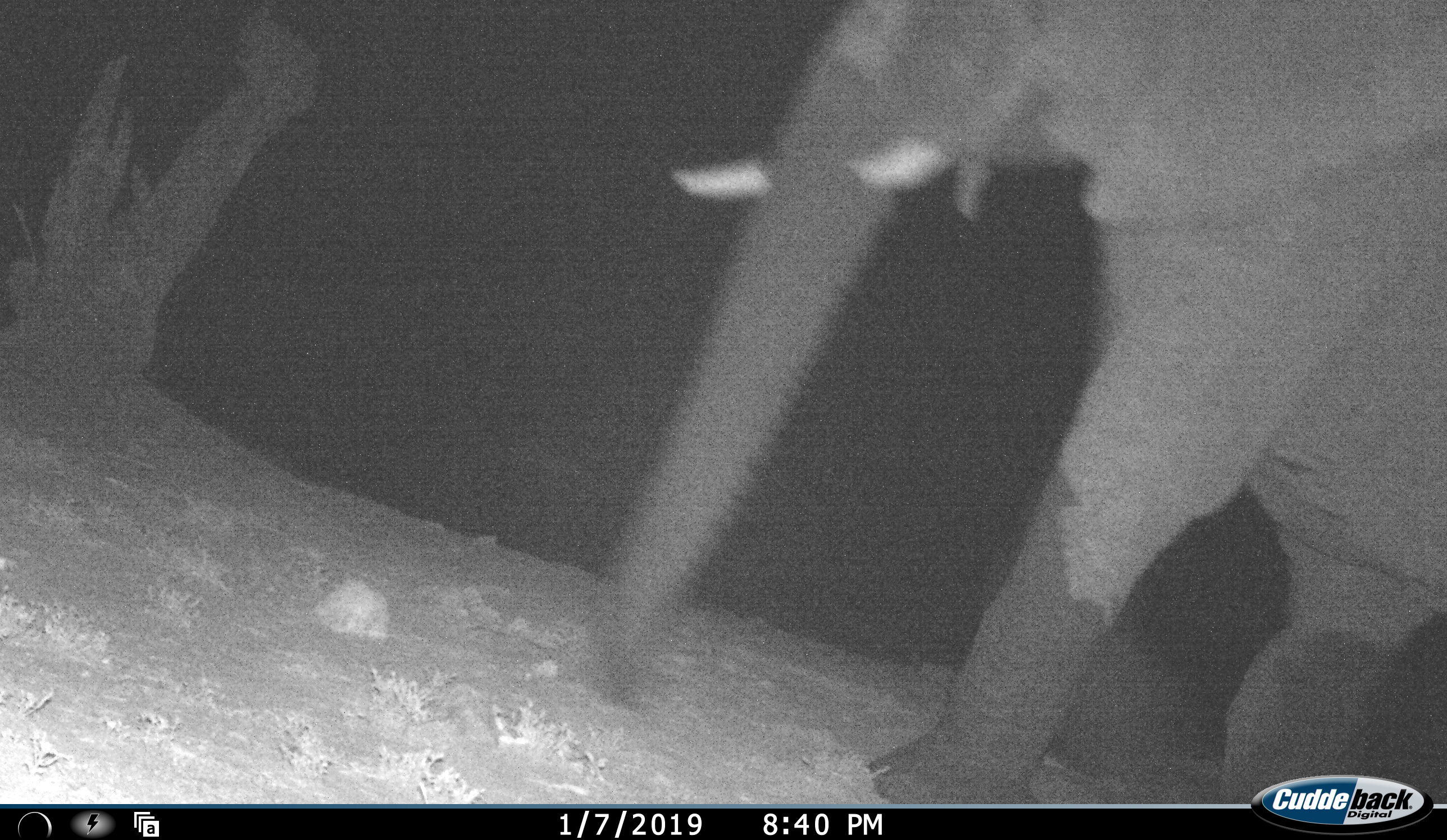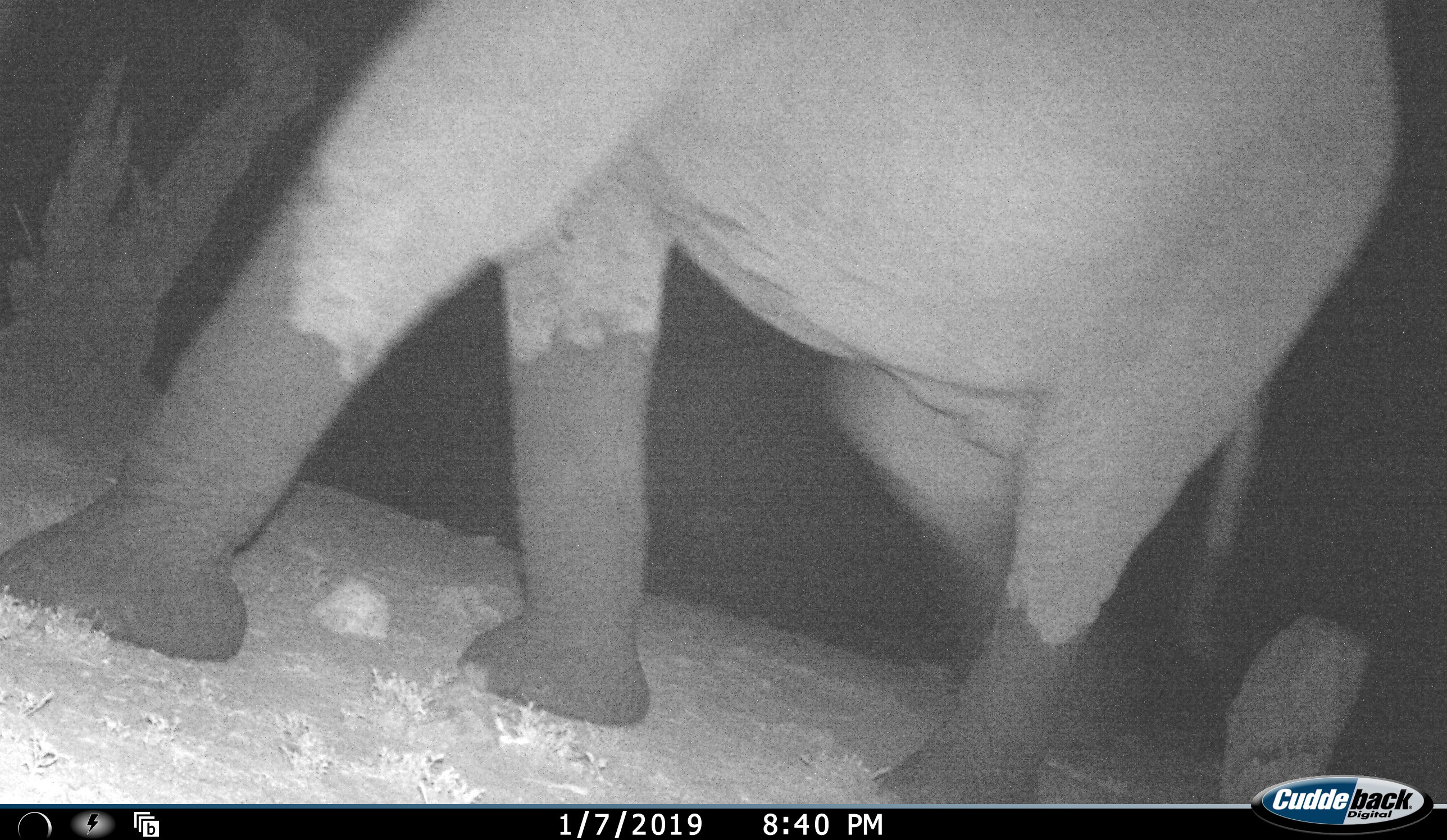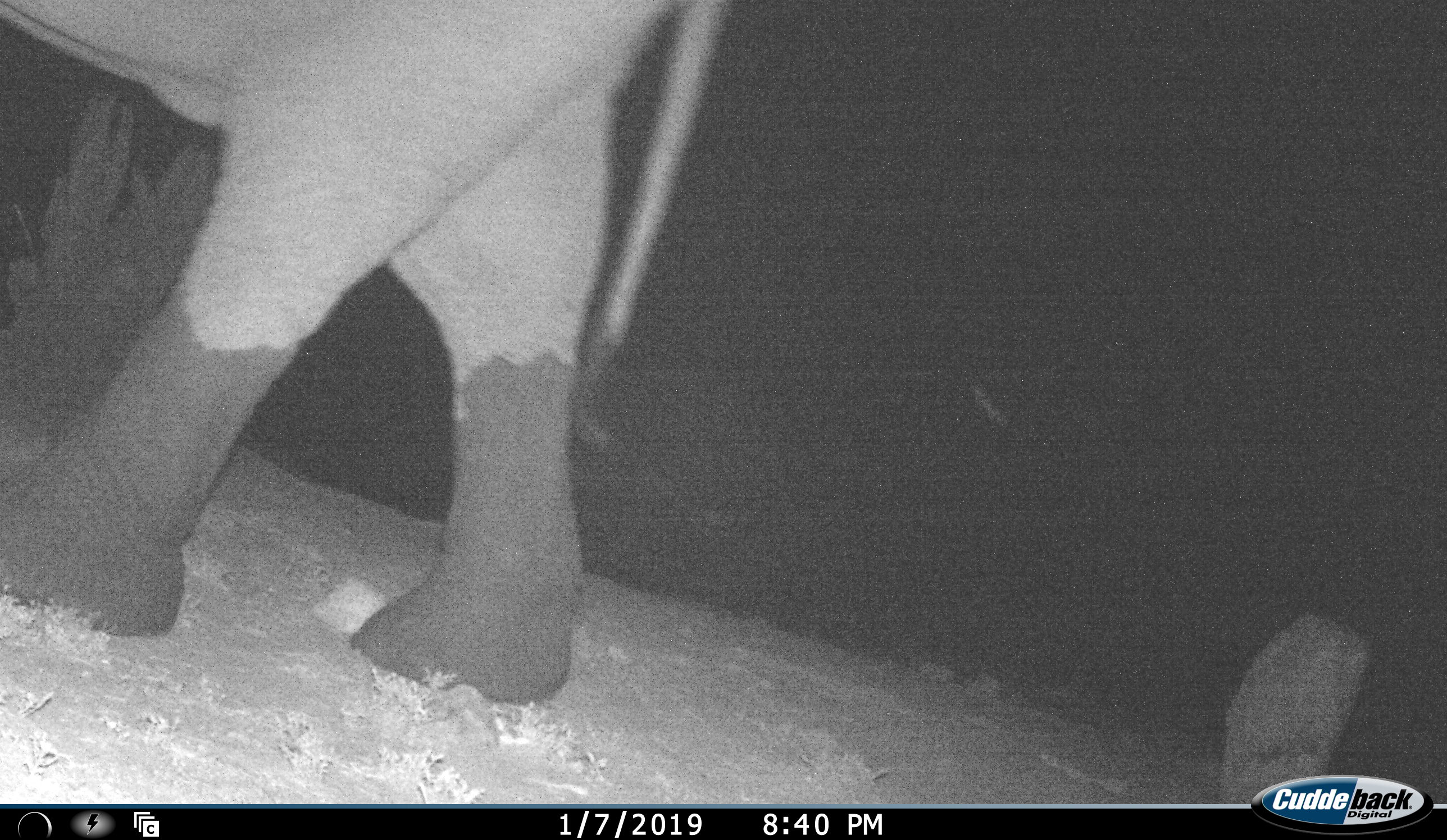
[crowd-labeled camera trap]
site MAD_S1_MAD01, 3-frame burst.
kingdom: Animalia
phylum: Chordata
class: Mammalia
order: Proboscidea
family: Elephantidae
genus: Loxodonta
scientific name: Loxodonta africana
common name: african bush elephant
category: elephant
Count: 1.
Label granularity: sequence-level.